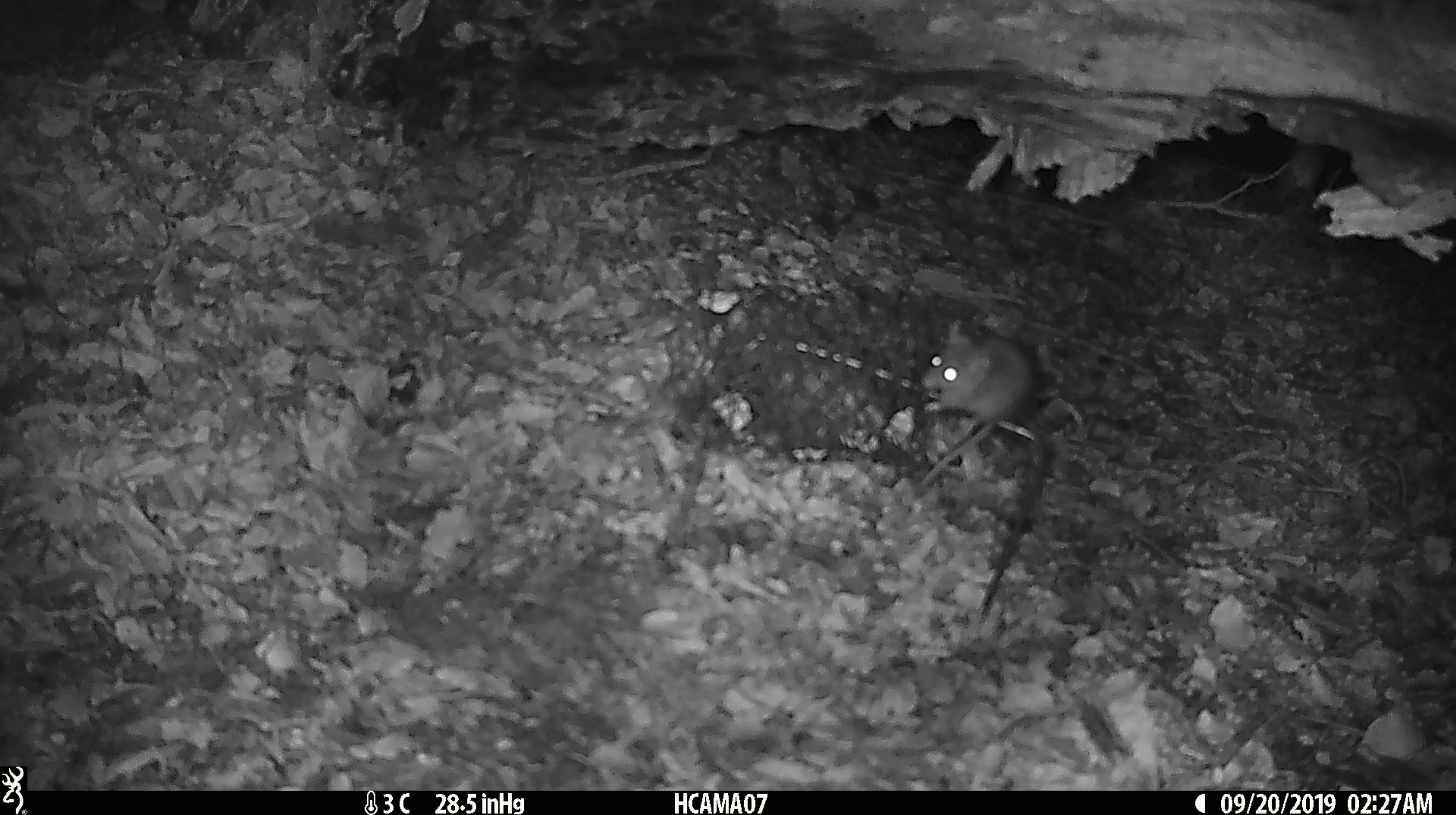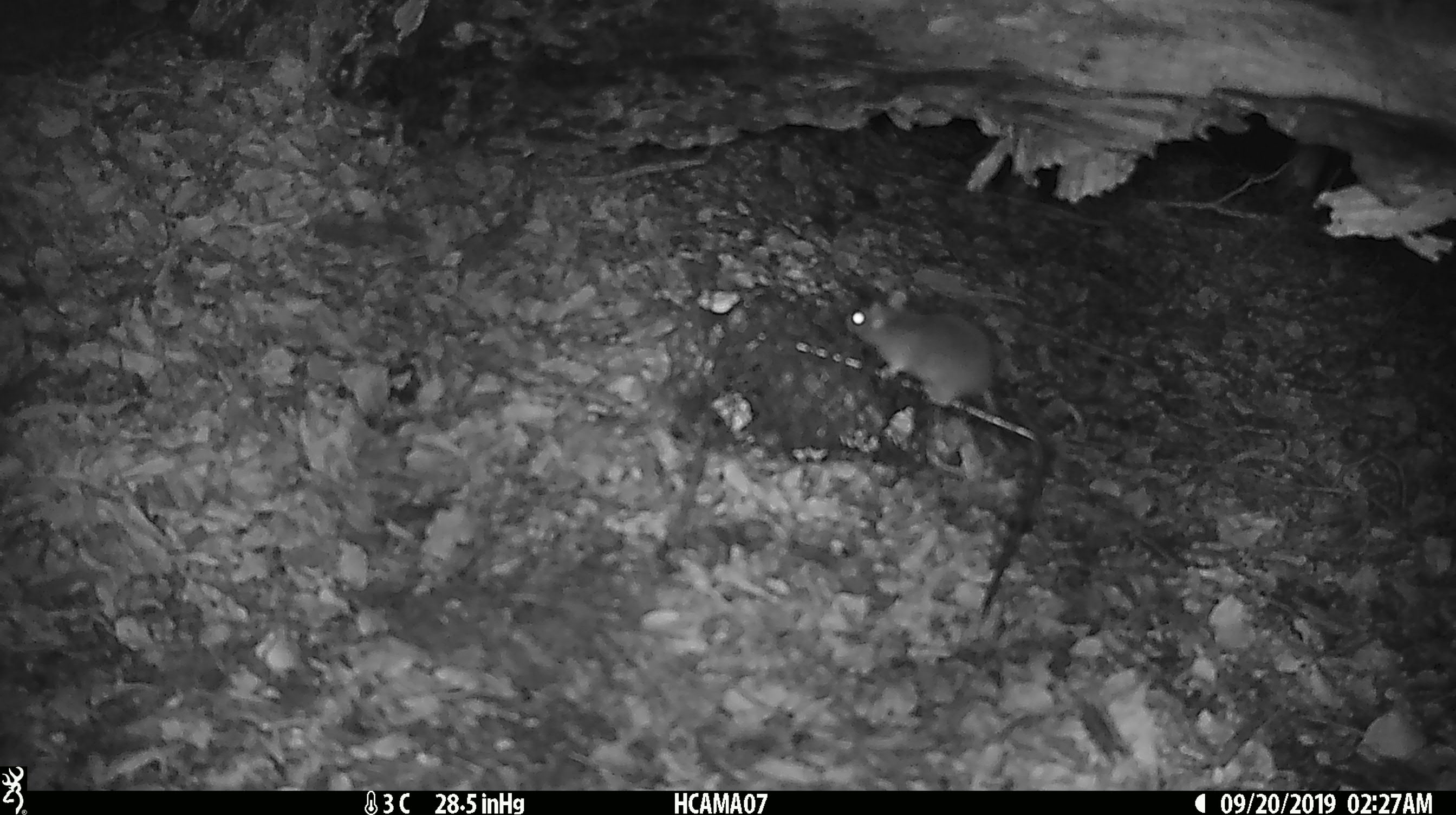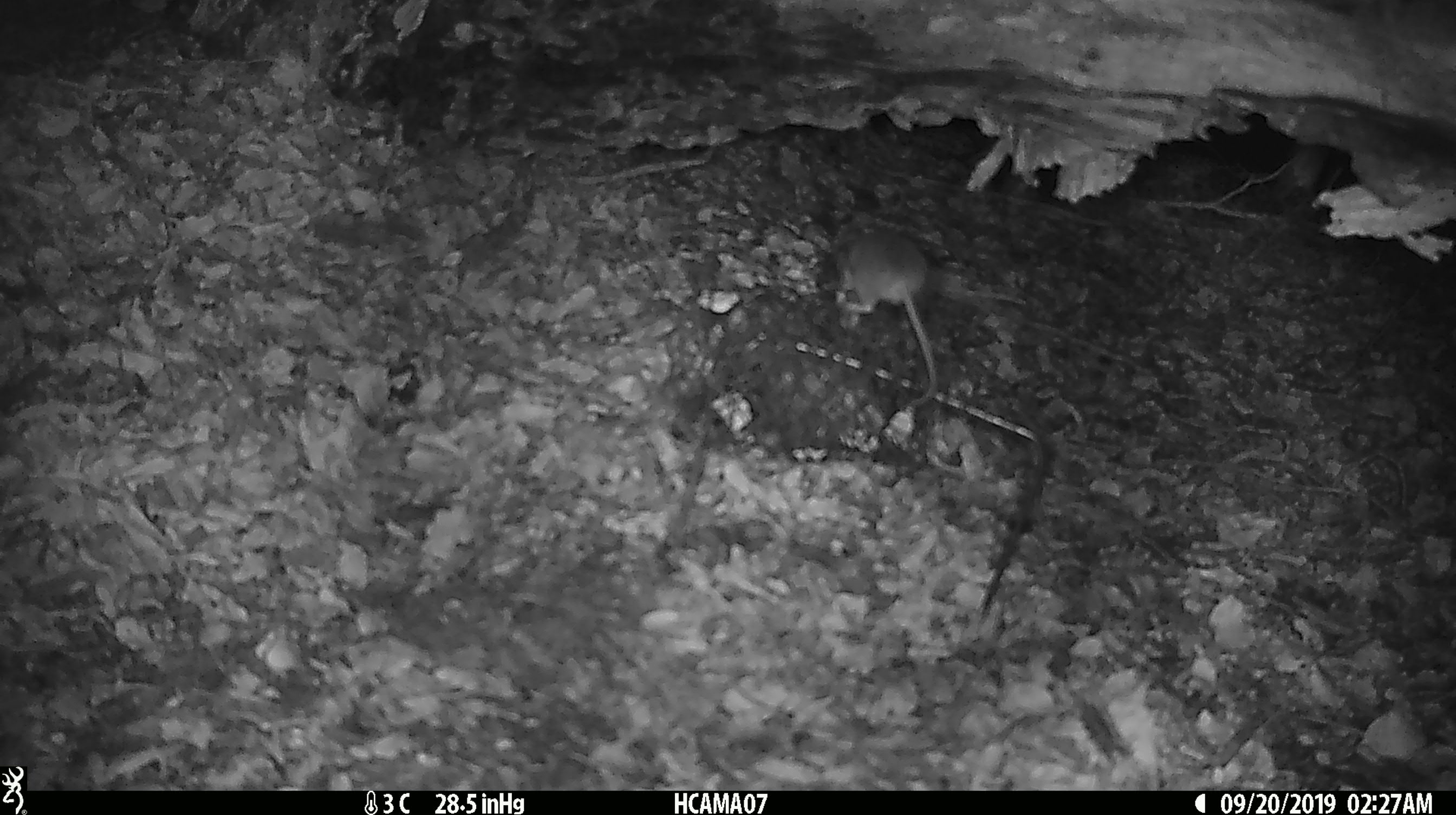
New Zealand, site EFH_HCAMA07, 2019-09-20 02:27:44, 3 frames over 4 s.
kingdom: Animalia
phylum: Chordata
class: Mammalia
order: Rodentia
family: Muridae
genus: Mus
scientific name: Mus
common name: mouse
Mouse (Mus).